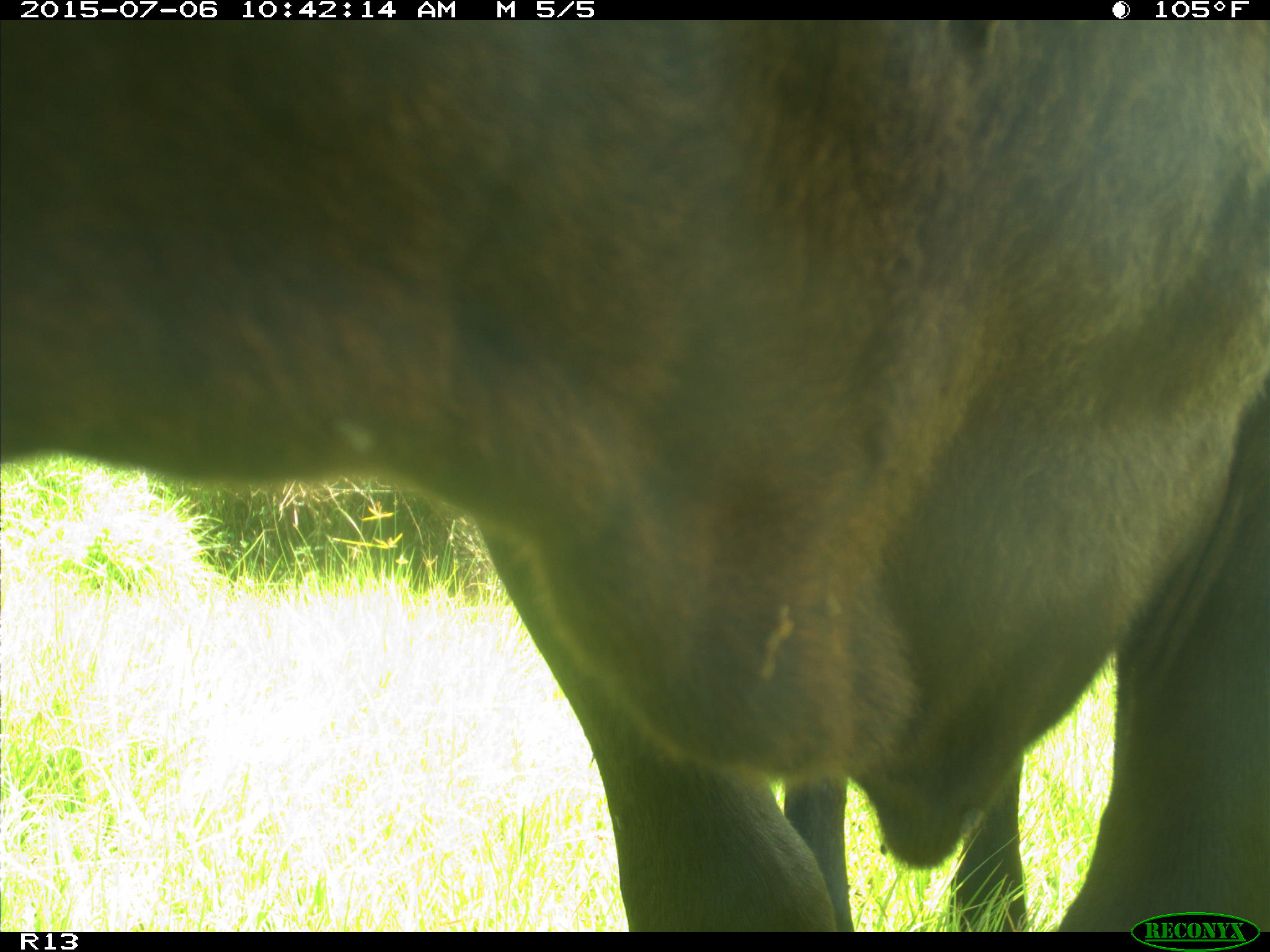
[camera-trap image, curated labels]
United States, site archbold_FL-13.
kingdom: Animalia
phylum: Chordata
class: Mammalia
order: Artiodactyla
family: Bovidae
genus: Bos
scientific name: Bos taurus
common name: domestic cow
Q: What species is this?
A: Bos taurus (domestic cow).